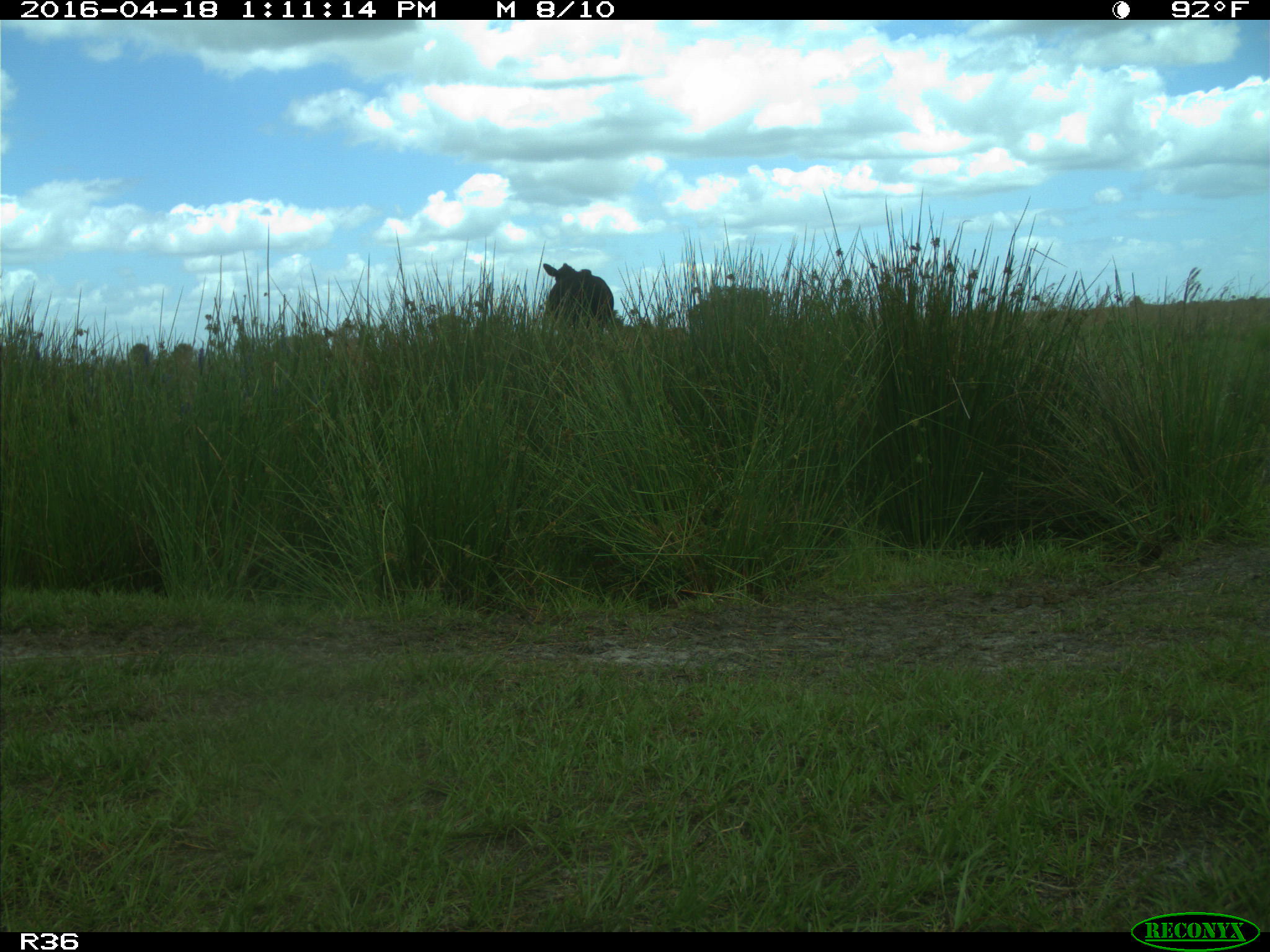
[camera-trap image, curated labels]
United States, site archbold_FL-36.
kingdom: Animalia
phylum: Chordata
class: Mammalia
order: Artiodactyla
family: Bovidae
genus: Bos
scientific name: Bos taurus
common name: domestic cow